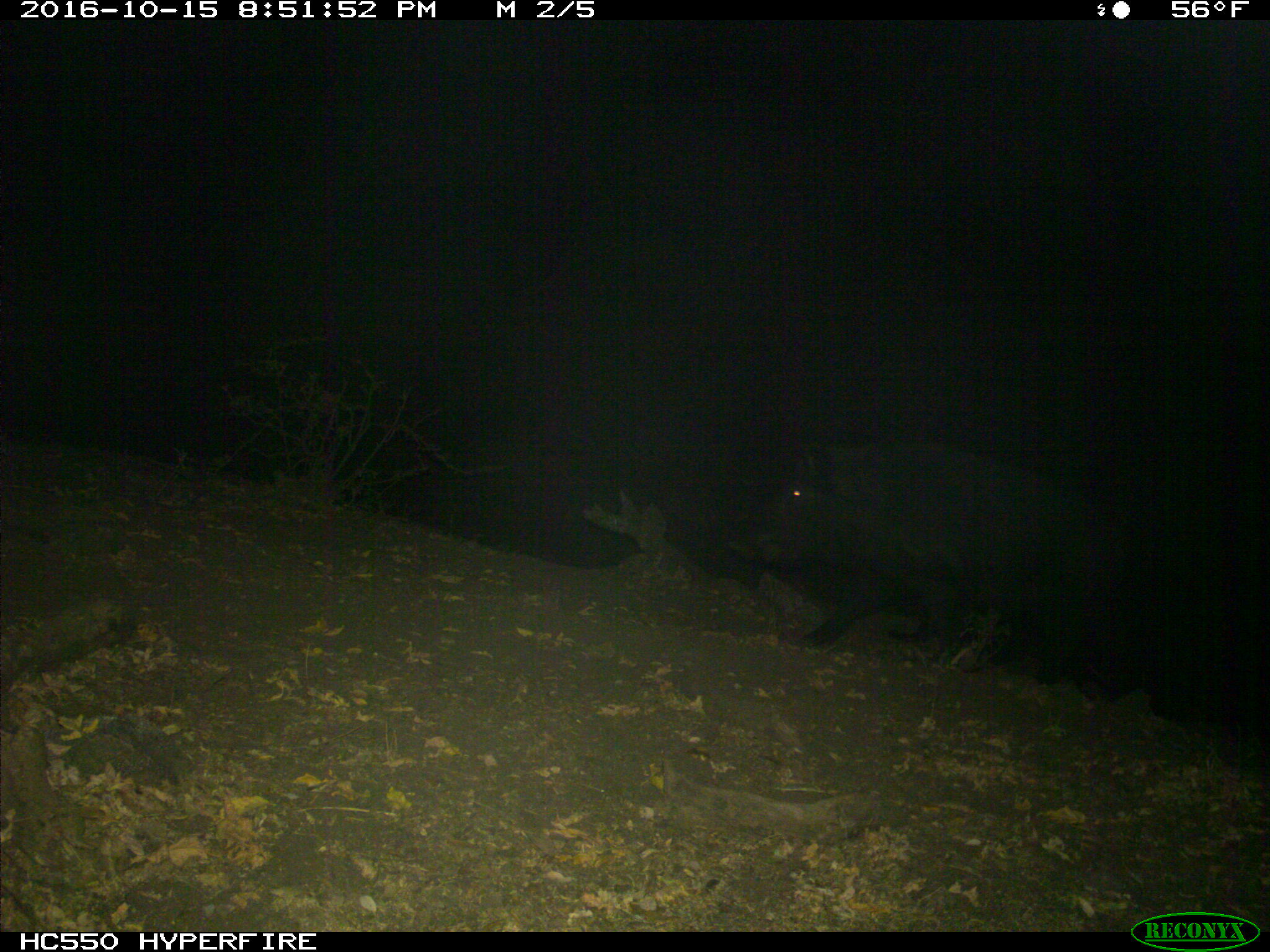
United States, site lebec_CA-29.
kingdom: Animalia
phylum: Chordata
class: Mammalia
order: Artiodactyla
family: Suidae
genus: Sus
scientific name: Sus scrofa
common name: wild boar